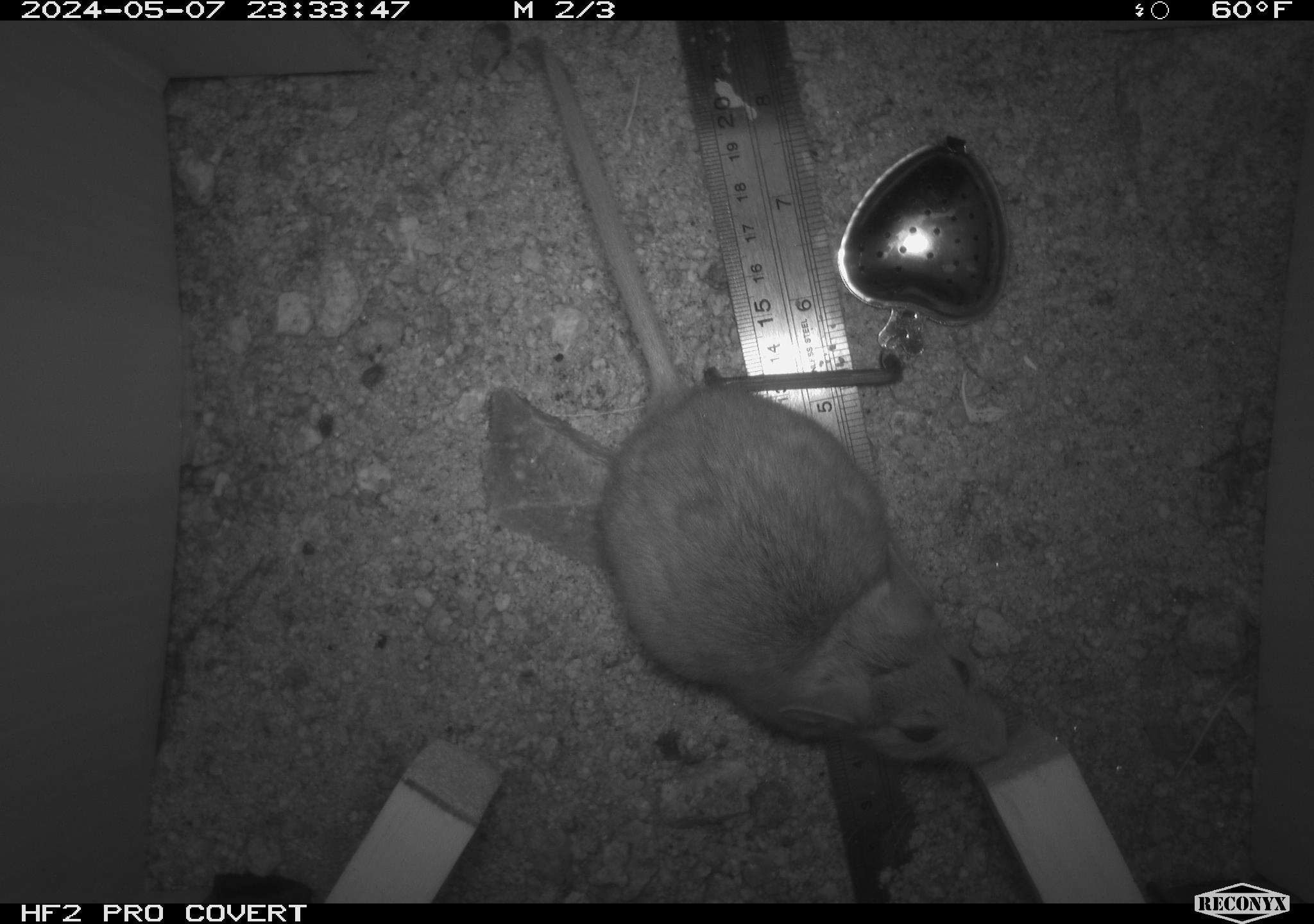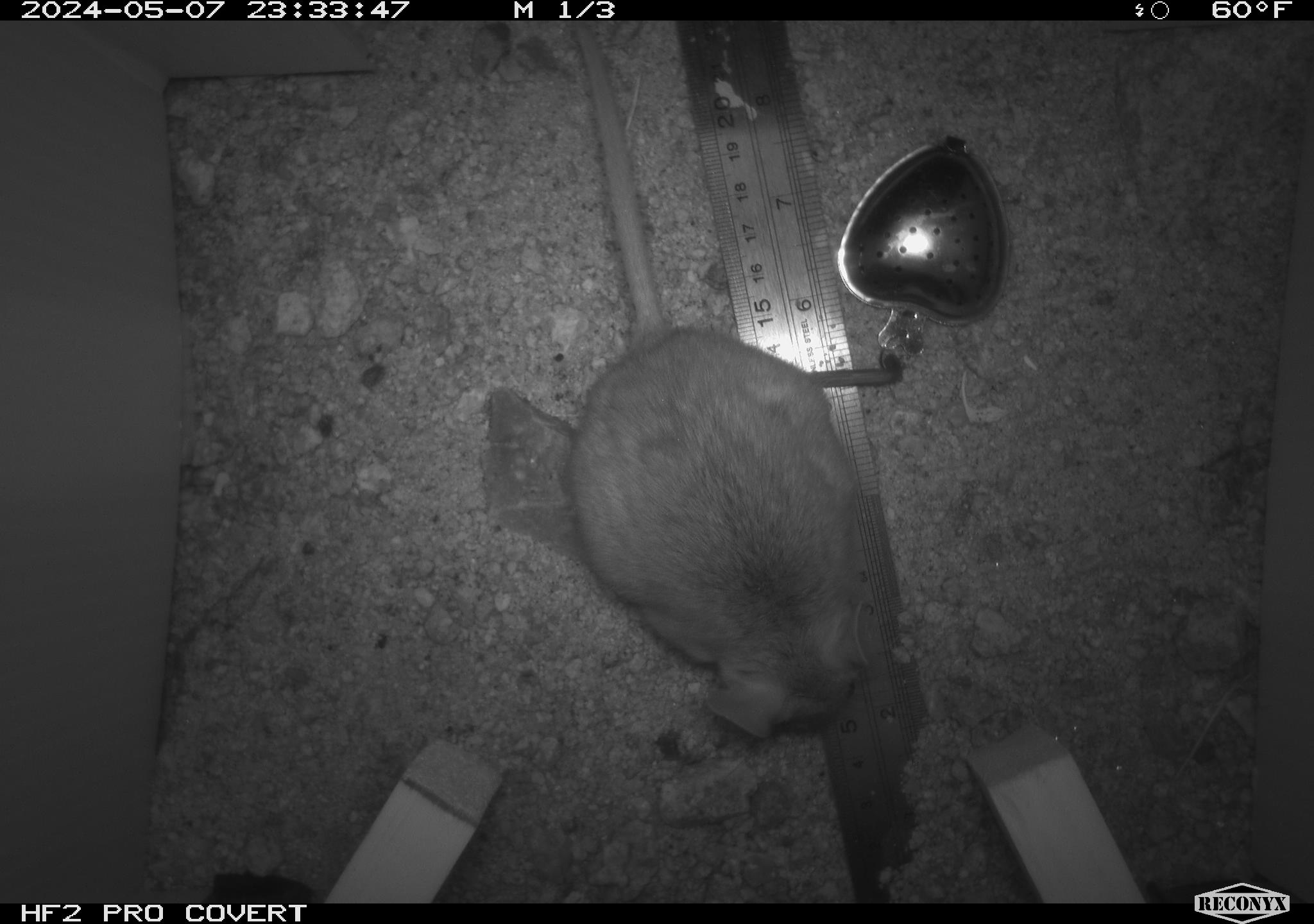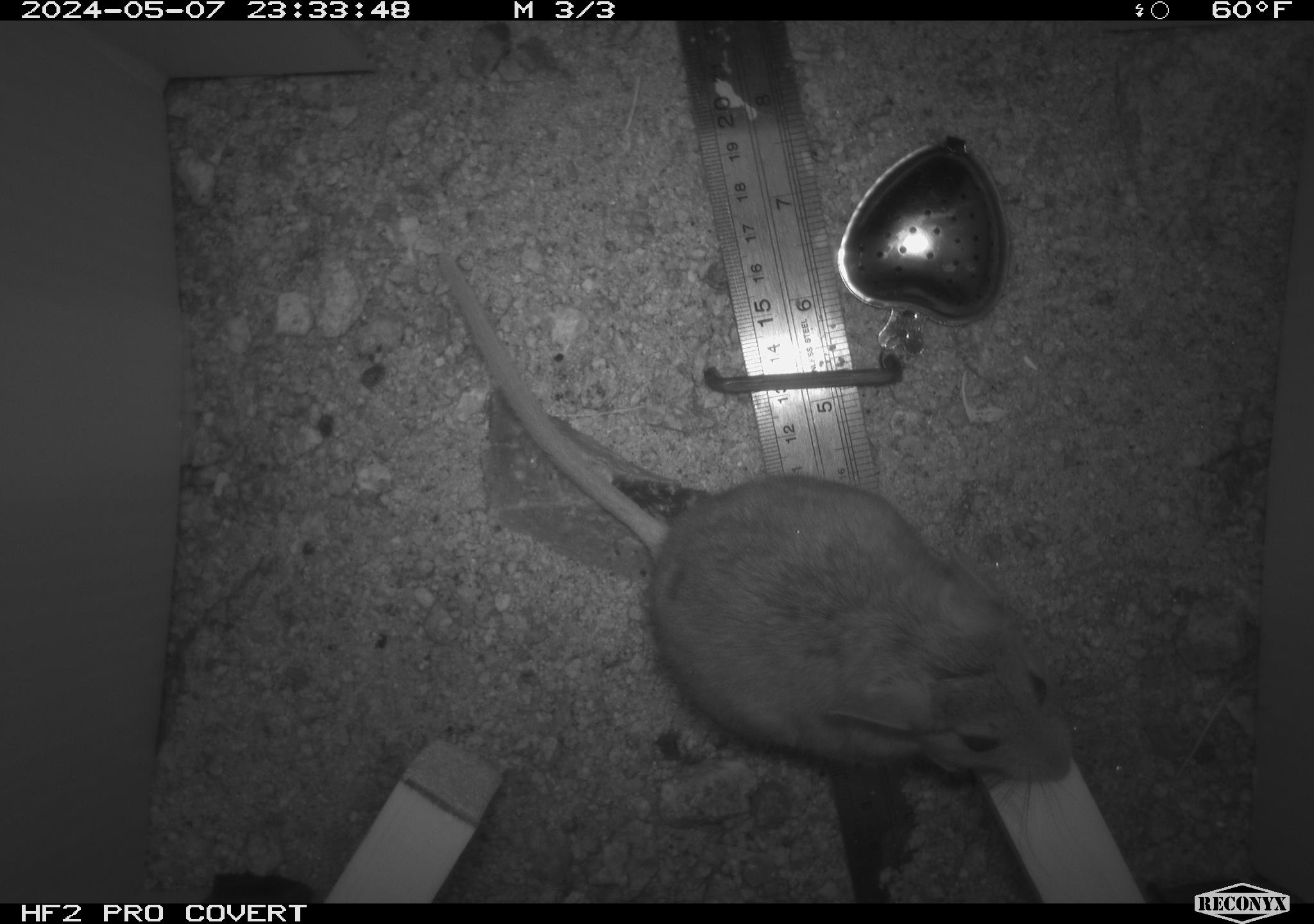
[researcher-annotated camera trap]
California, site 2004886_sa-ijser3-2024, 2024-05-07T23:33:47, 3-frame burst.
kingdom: Animalia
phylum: Chordata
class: Mammalia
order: Rodentia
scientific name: Rodentia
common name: woodrat or rat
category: woodrat or rat species